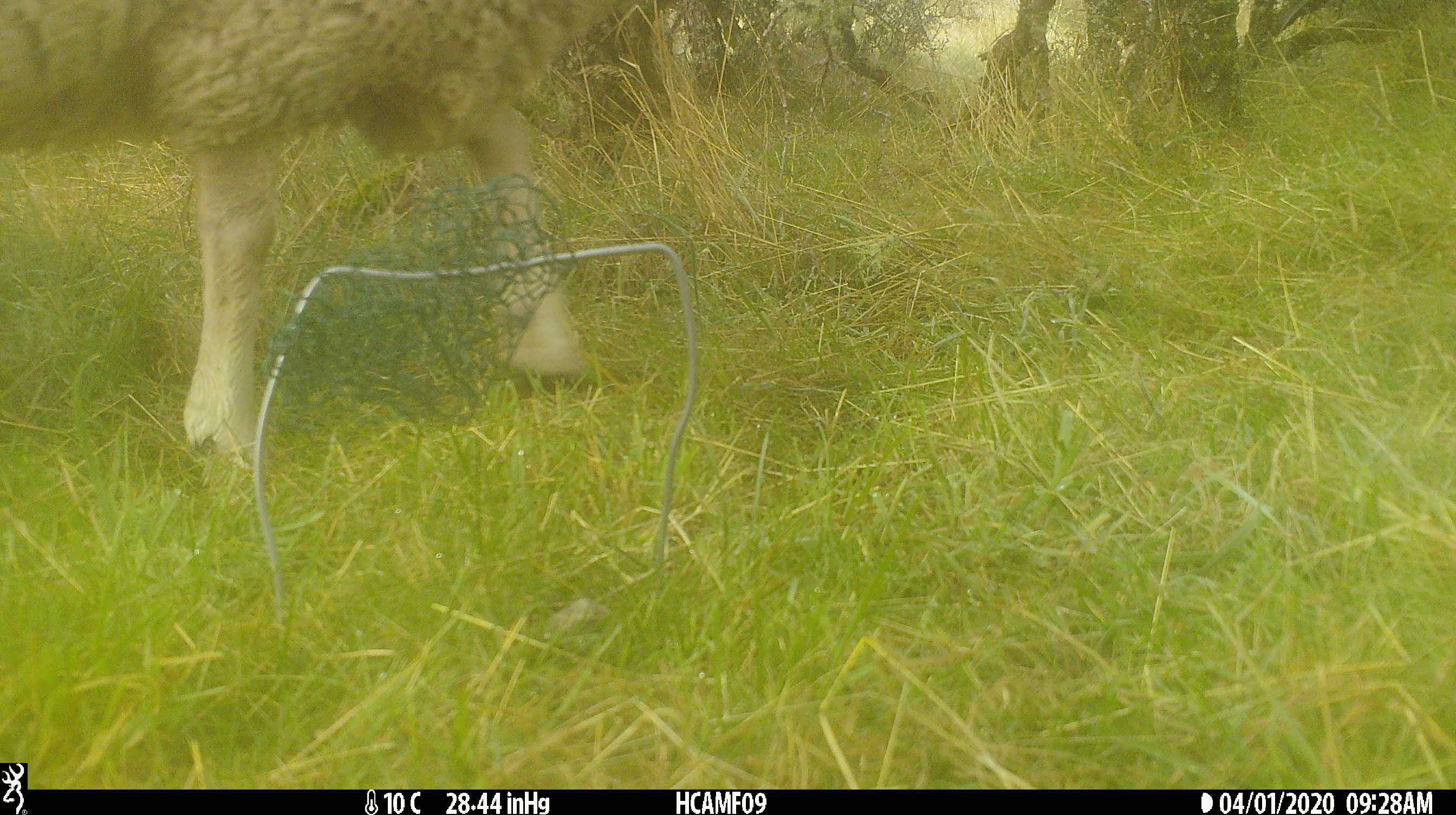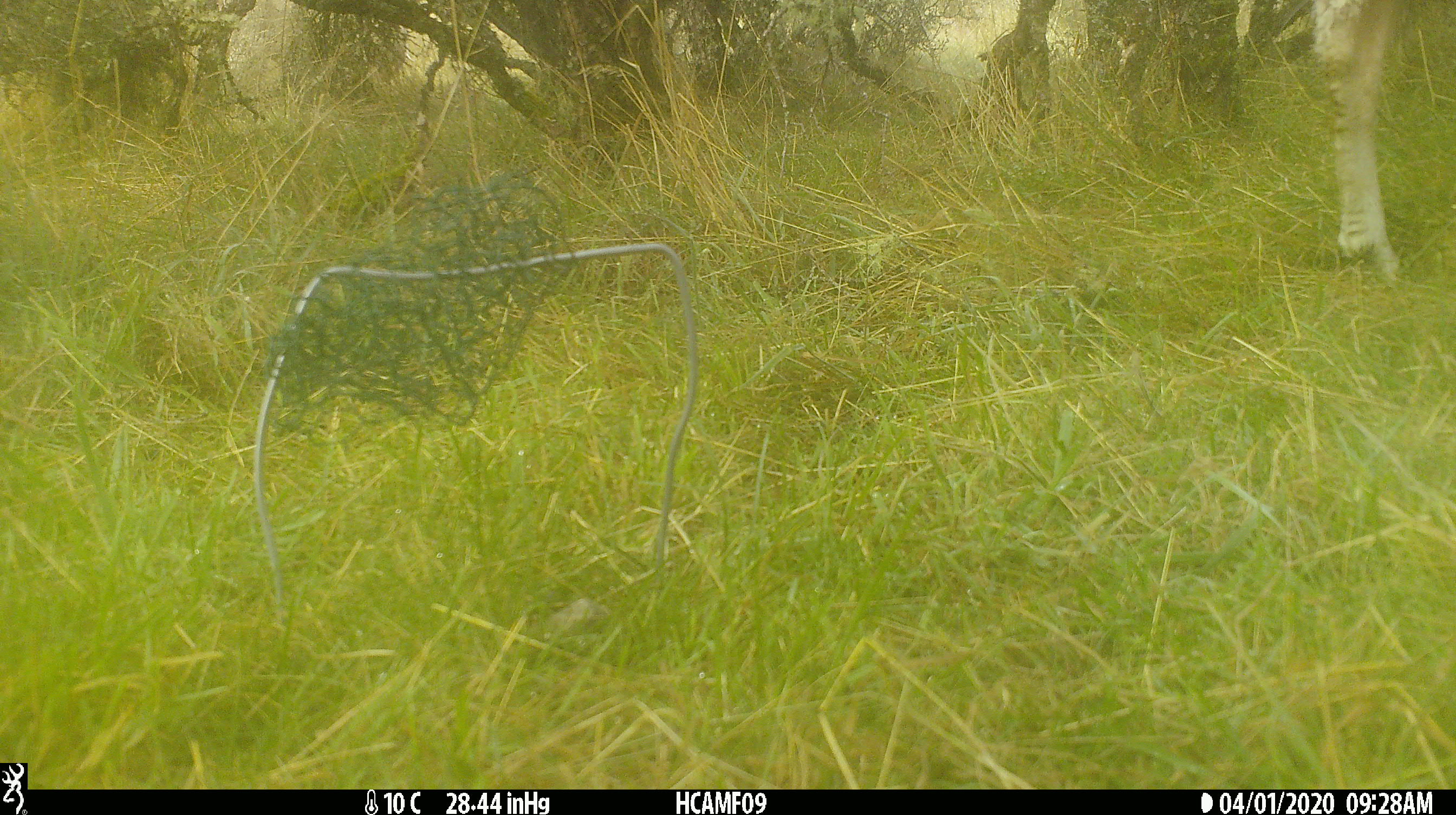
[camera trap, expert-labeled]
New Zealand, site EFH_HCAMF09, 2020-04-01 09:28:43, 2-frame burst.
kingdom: Animalia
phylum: Chordata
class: Mammalia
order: Artiodactyla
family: Bovidae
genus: Ovis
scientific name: Ovis aries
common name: domestic sheep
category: sheep